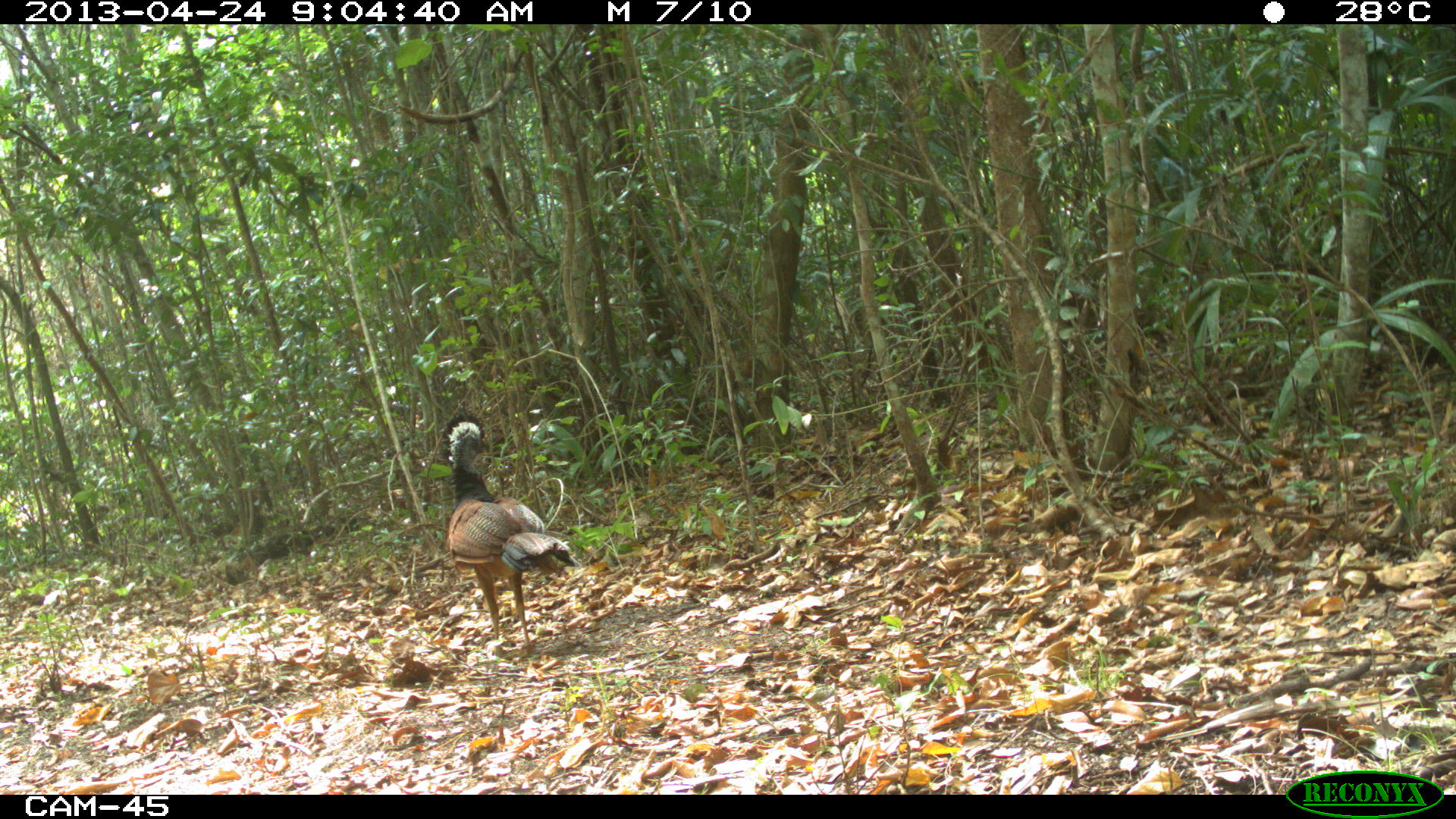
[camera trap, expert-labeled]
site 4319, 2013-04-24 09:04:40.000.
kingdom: Animalia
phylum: Chordata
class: Aves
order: Galliformes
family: Cracidae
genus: Crax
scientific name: Crax rubra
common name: great curassow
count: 1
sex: female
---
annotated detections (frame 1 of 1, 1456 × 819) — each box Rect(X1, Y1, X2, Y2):
crax rubra: Rect(440, 413, 580, 650)